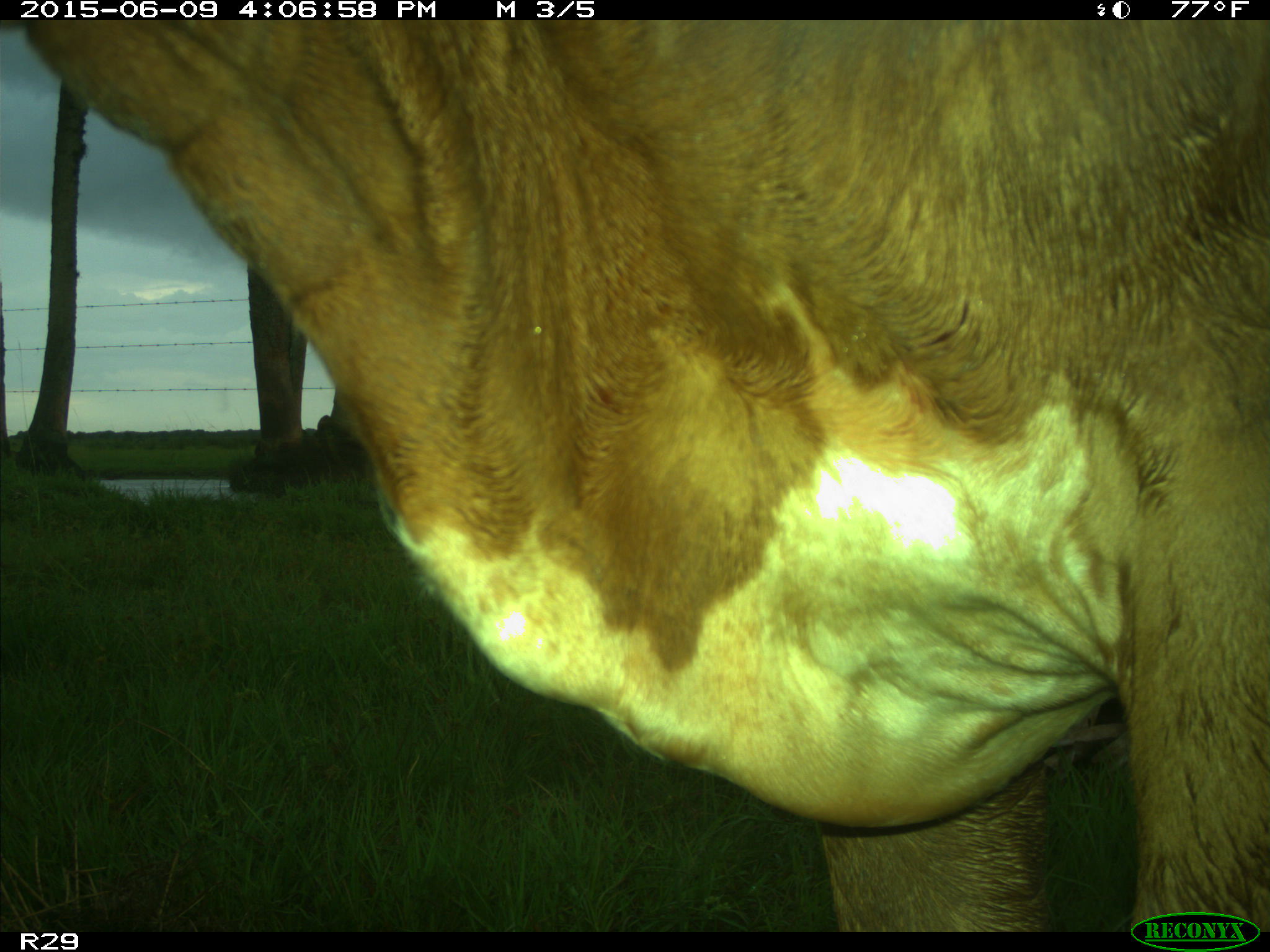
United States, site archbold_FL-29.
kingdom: Animalia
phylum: Chordata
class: Mammalia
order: Artiodactyla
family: Bovidae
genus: Bos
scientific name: Bos taurus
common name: domestic cow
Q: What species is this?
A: Bos taurus (domestic cow).